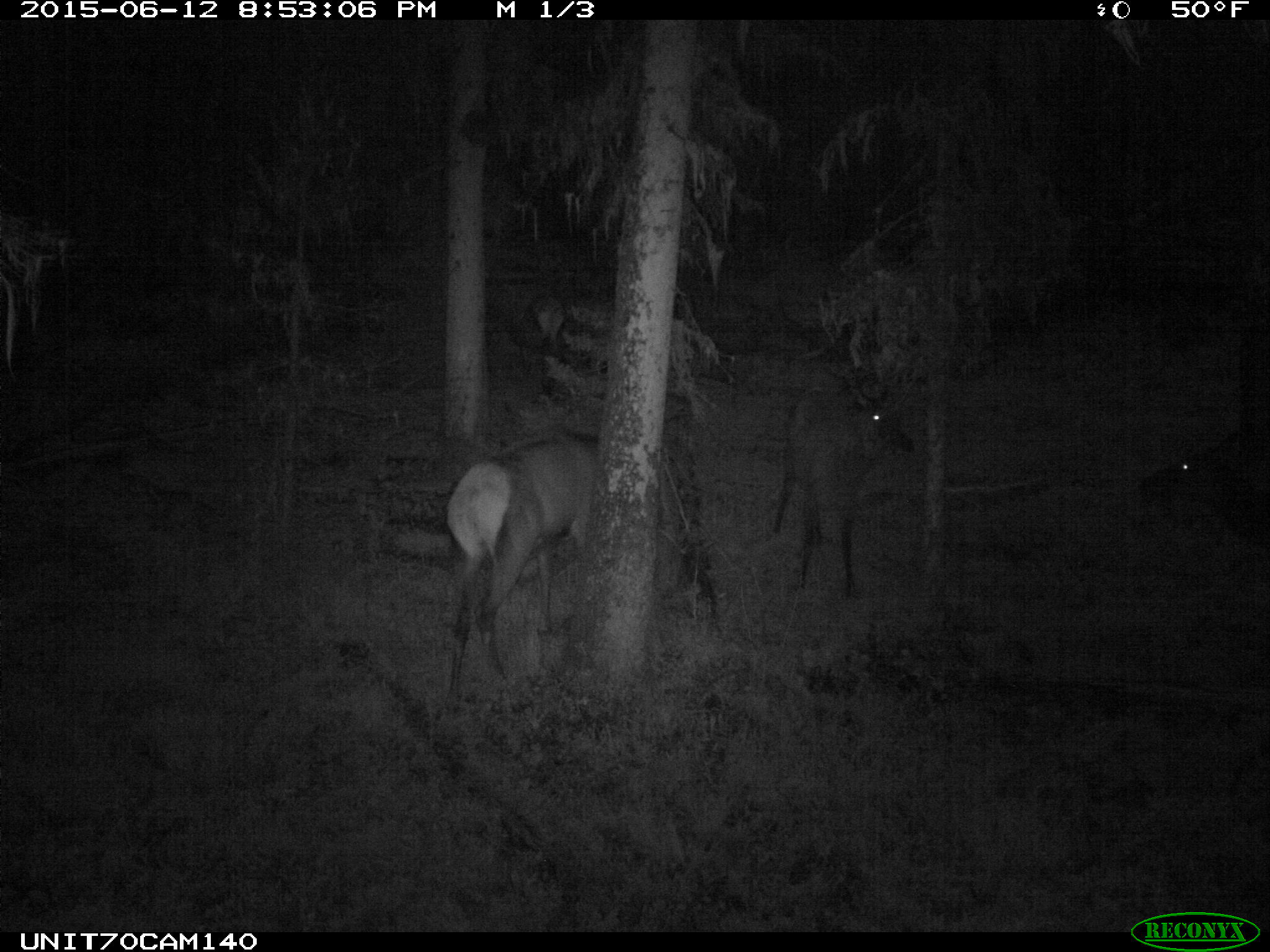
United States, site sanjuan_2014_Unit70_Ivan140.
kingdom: Animalia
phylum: Chordata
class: Mammalia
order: Artiodactyla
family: Cervidae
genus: Cervus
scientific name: Cervus elaphus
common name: red deer